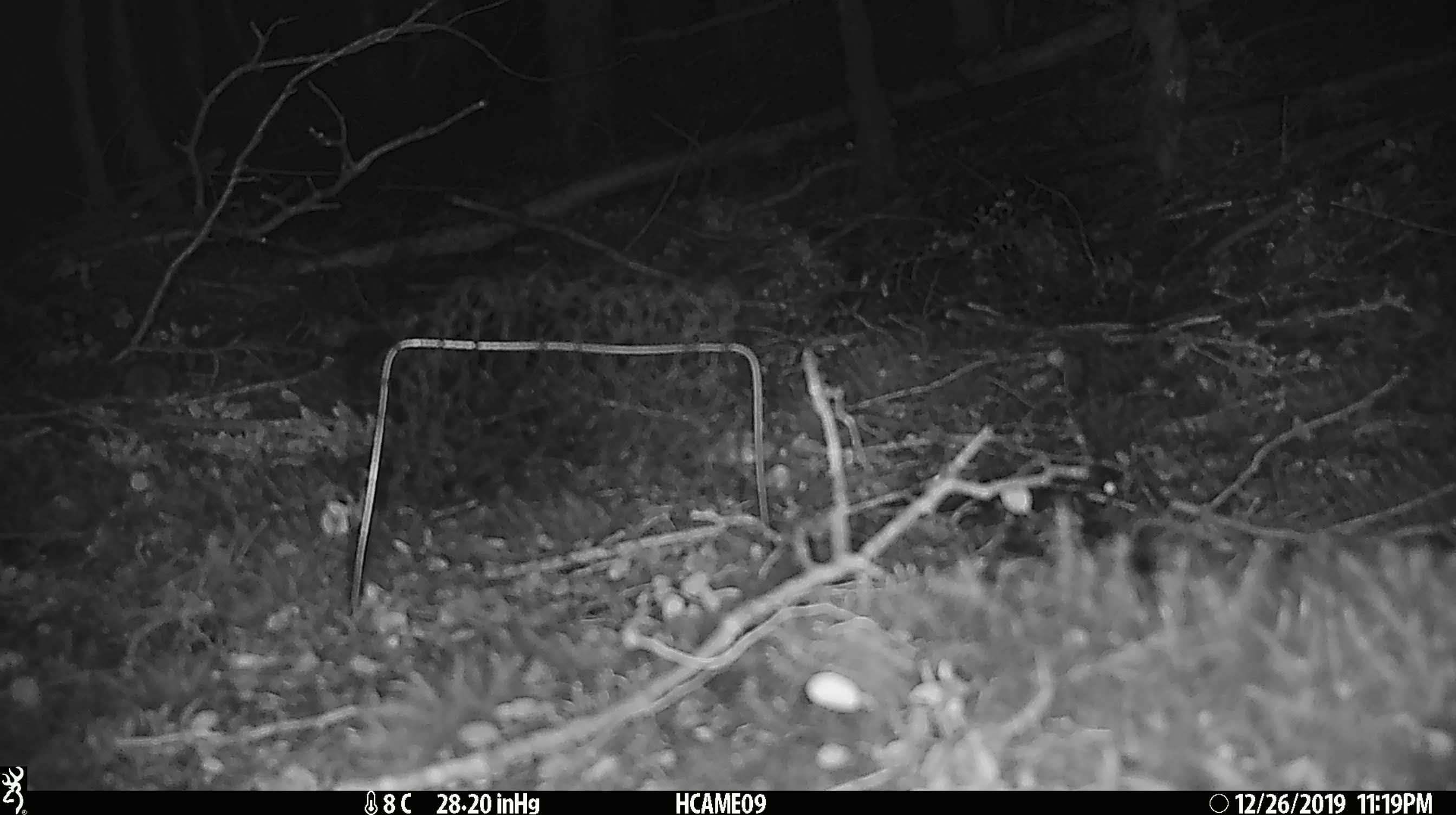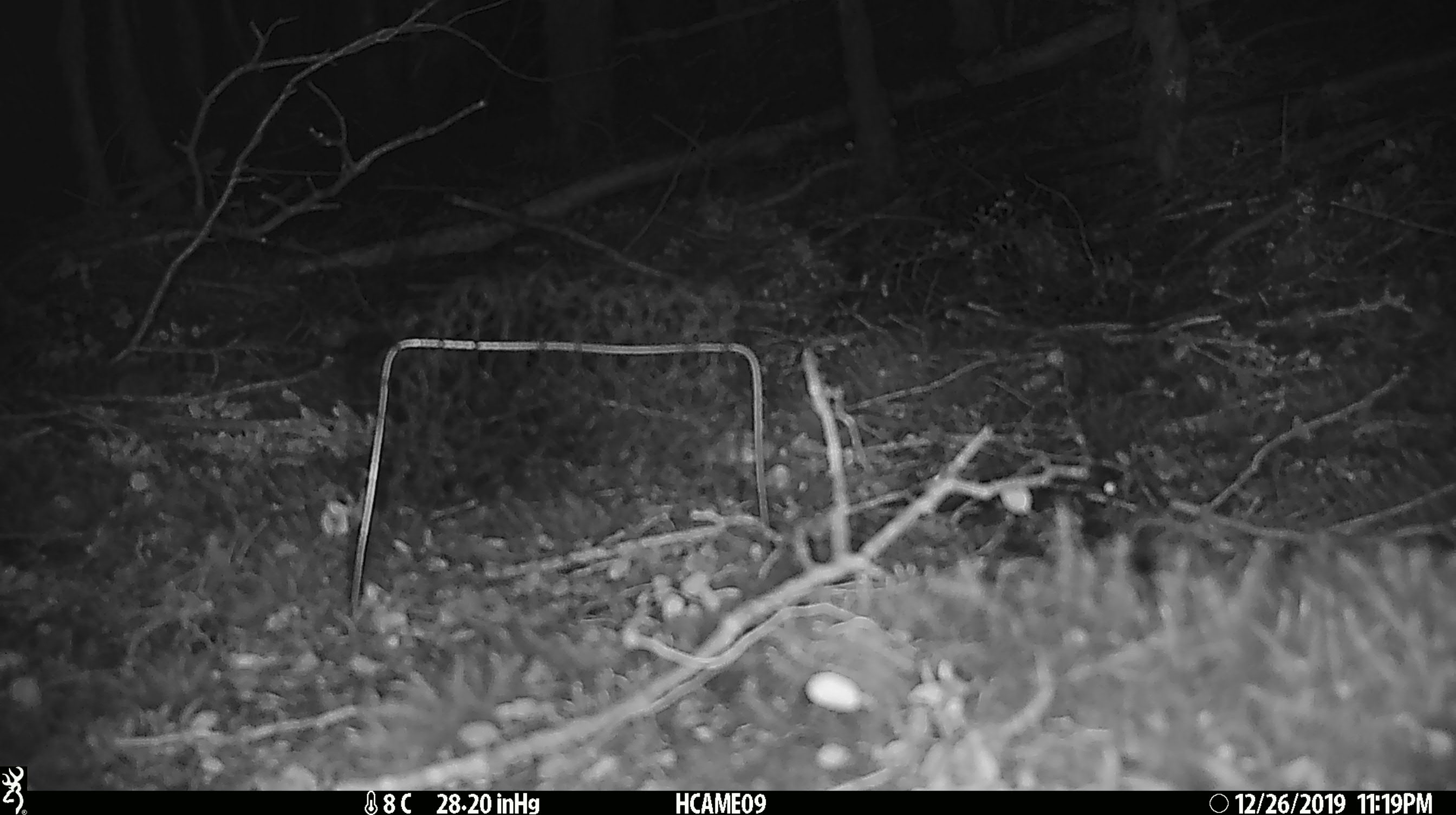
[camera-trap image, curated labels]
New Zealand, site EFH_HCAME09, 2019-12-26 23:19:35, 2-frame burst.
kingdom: Animalia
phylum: Chordata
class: Mammalia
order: Rodentia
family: Muridae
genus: Mus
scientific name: Mus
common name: mouse